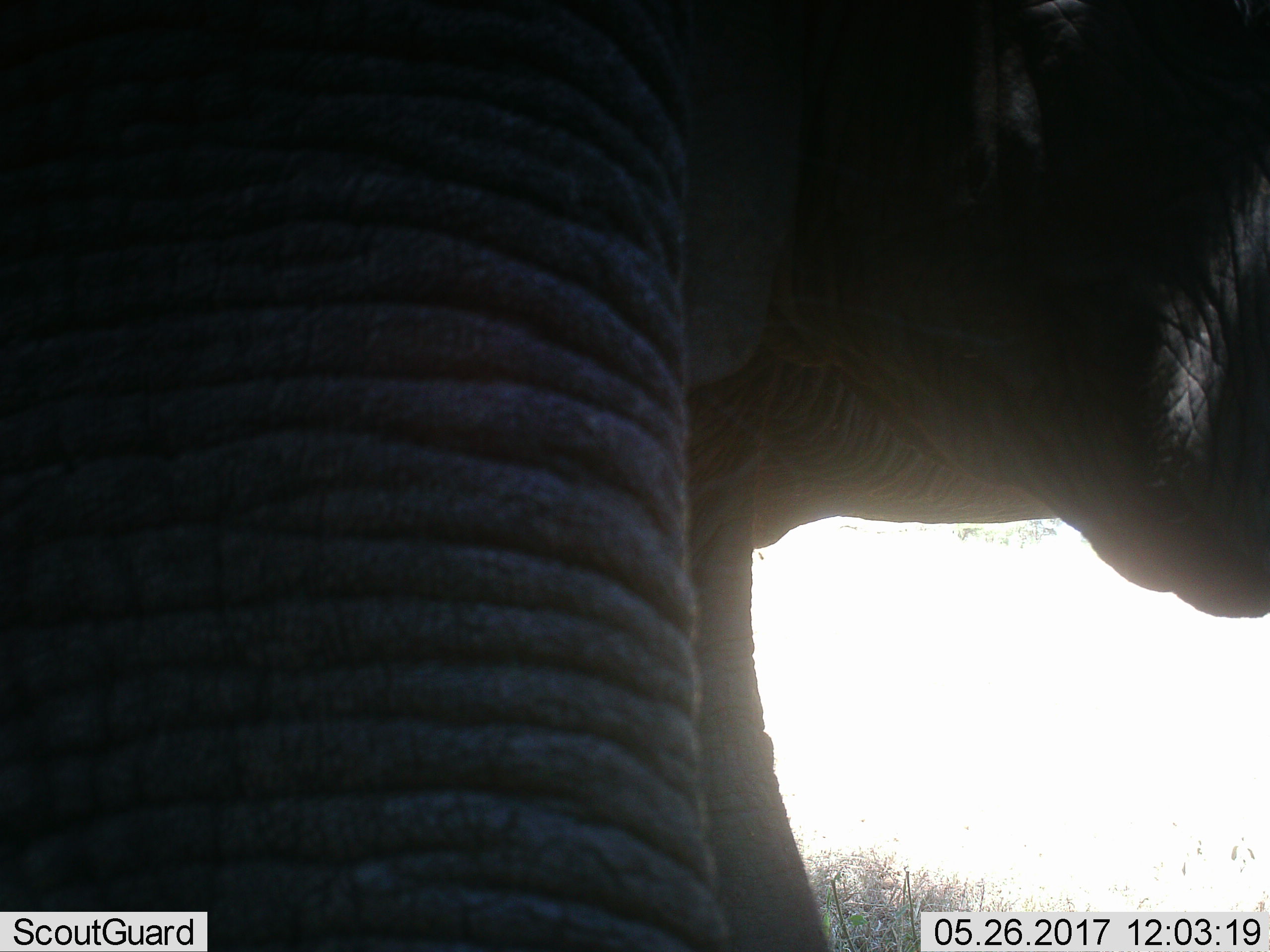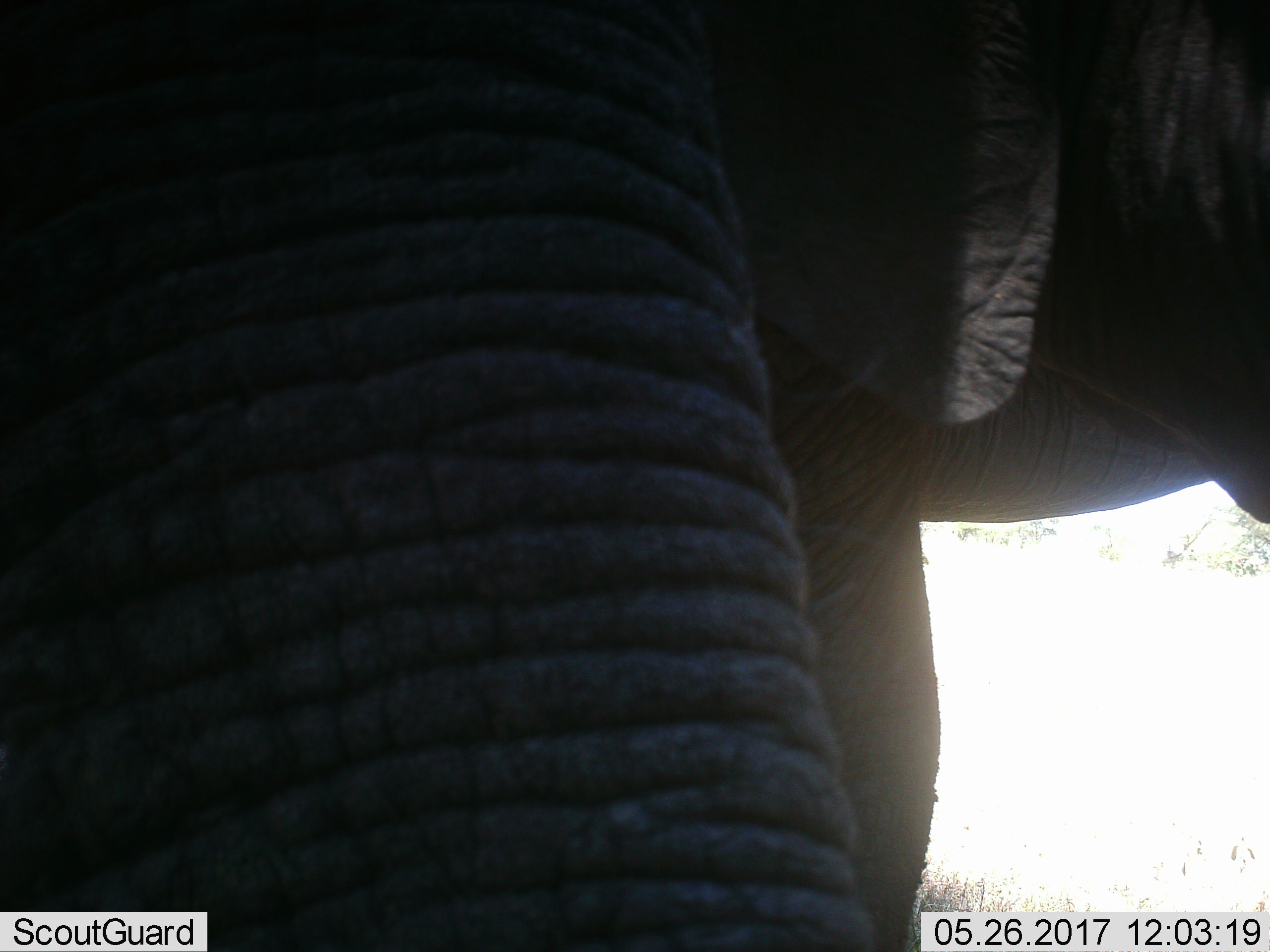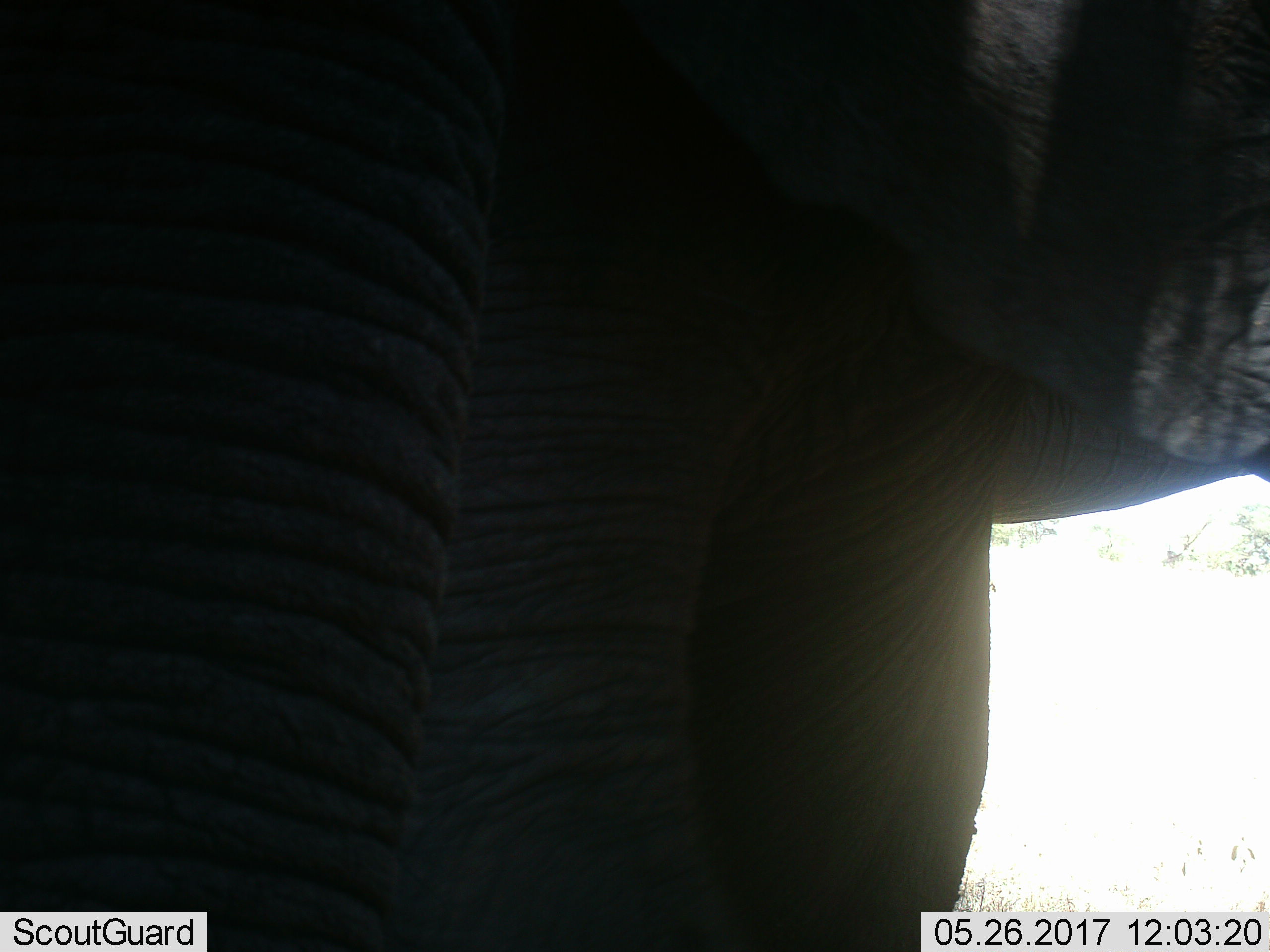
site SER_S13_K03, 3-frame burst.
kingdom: Animalia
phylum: Chordata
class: Mammalia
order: Proboscidea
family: Elephantidae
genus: Loxodonta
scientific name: Loxodonta africana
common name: african bush elephant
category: elephant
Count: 1.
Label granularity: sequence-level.